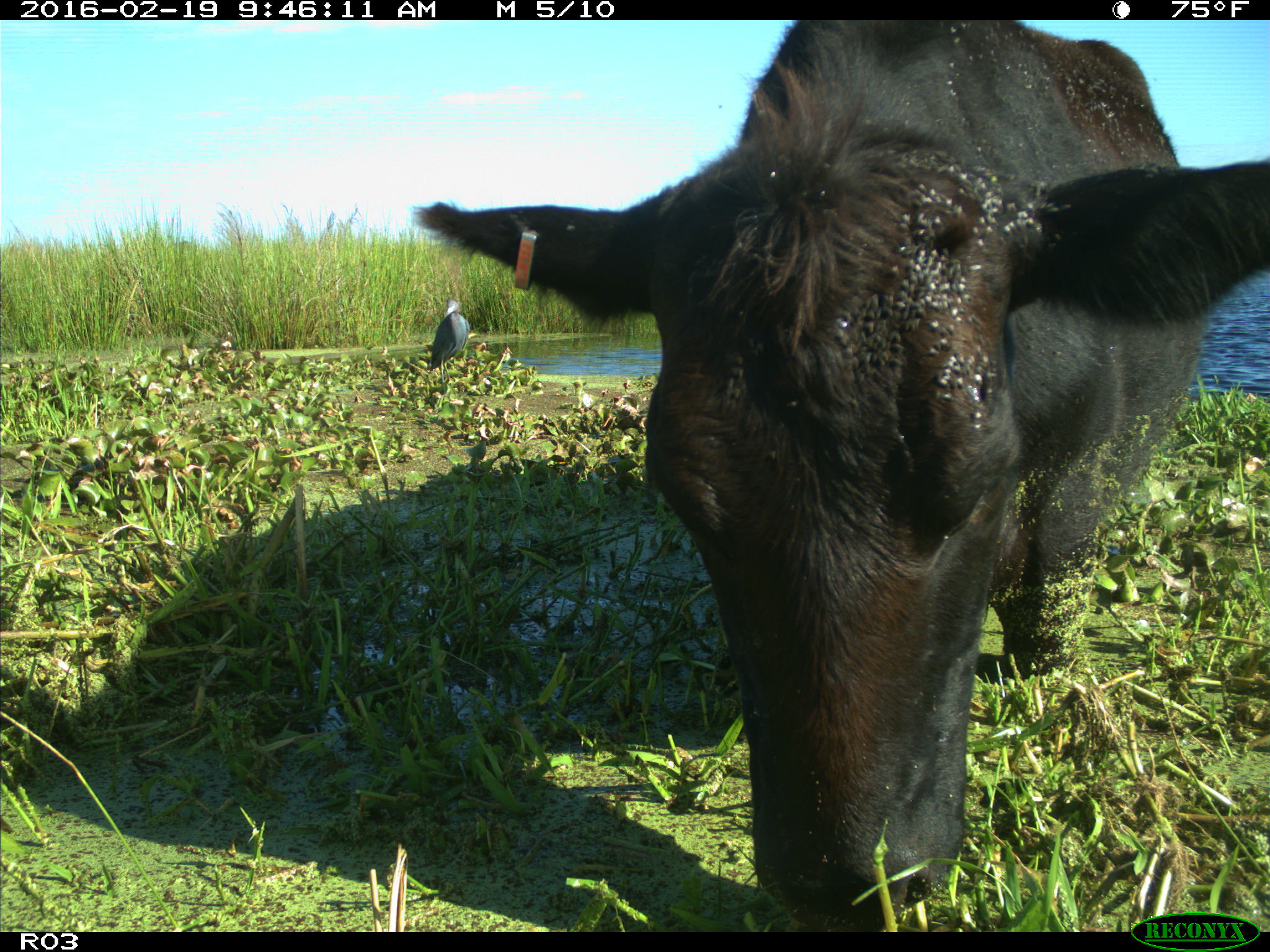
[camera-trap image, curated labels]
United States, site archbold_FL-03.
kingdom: Animalia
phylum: Chordata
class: Mammalia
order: Artiodactyla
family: Bovidae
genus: Bos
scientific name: Bos taurus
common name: domestic cow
Bos taurus (domestic cow).